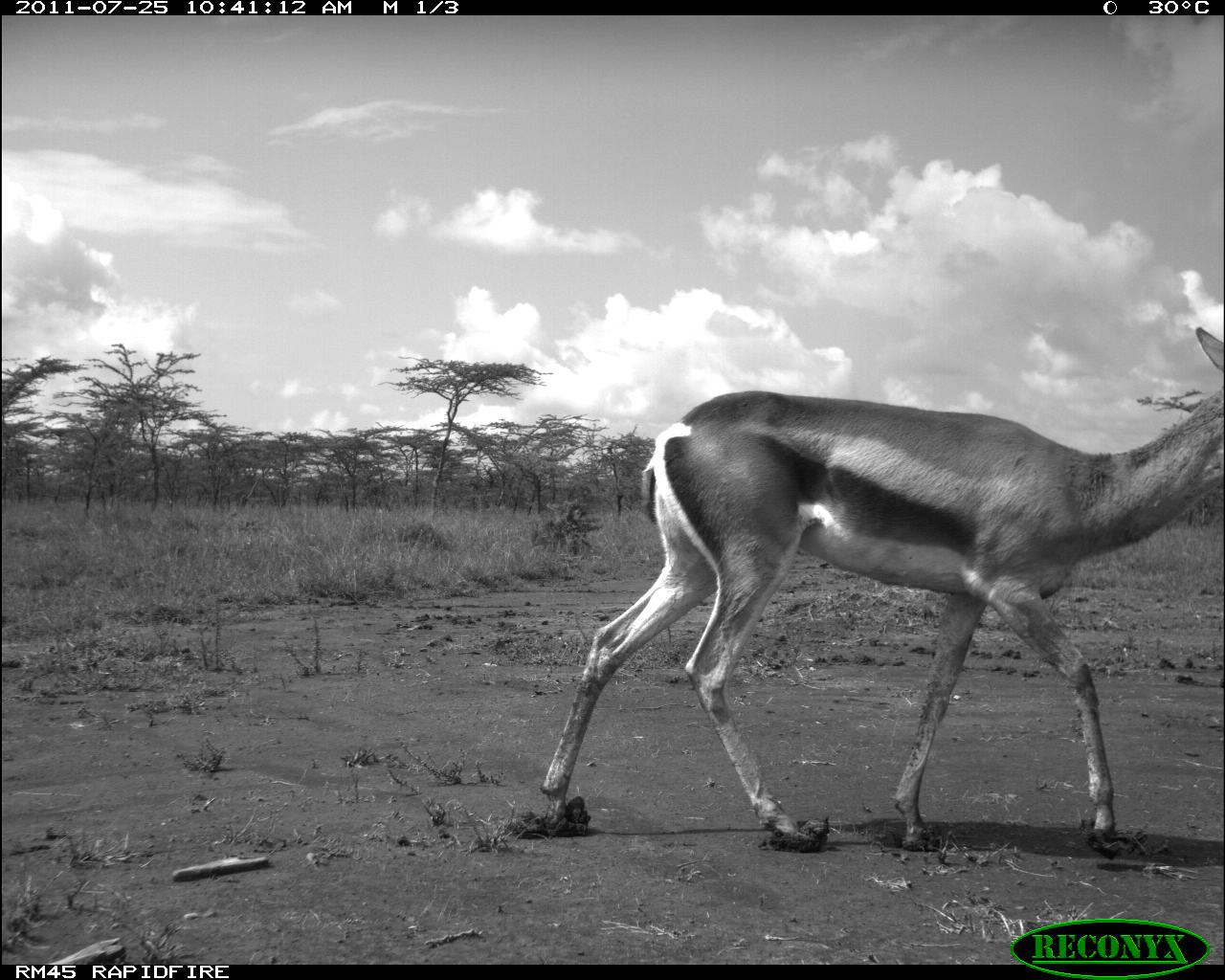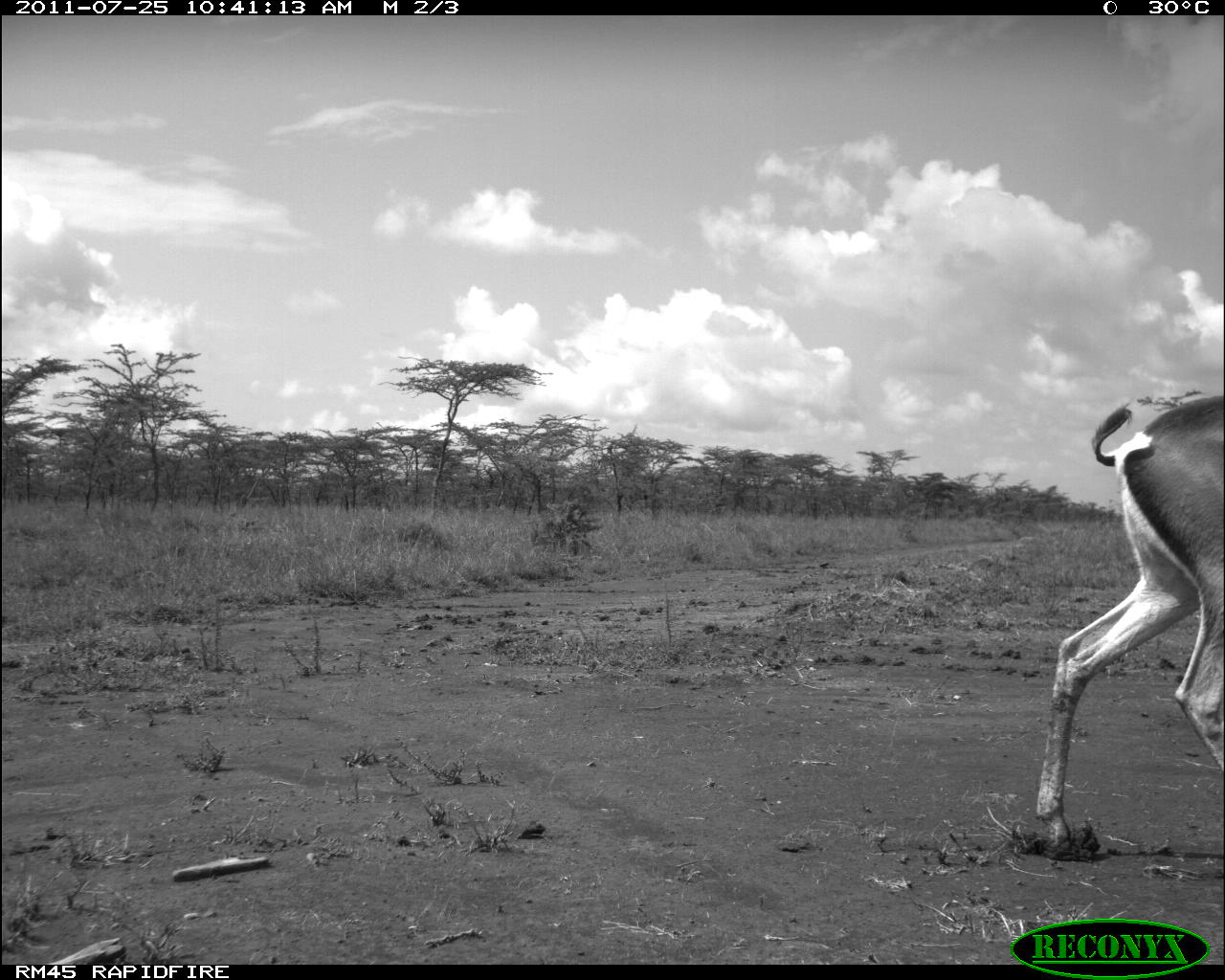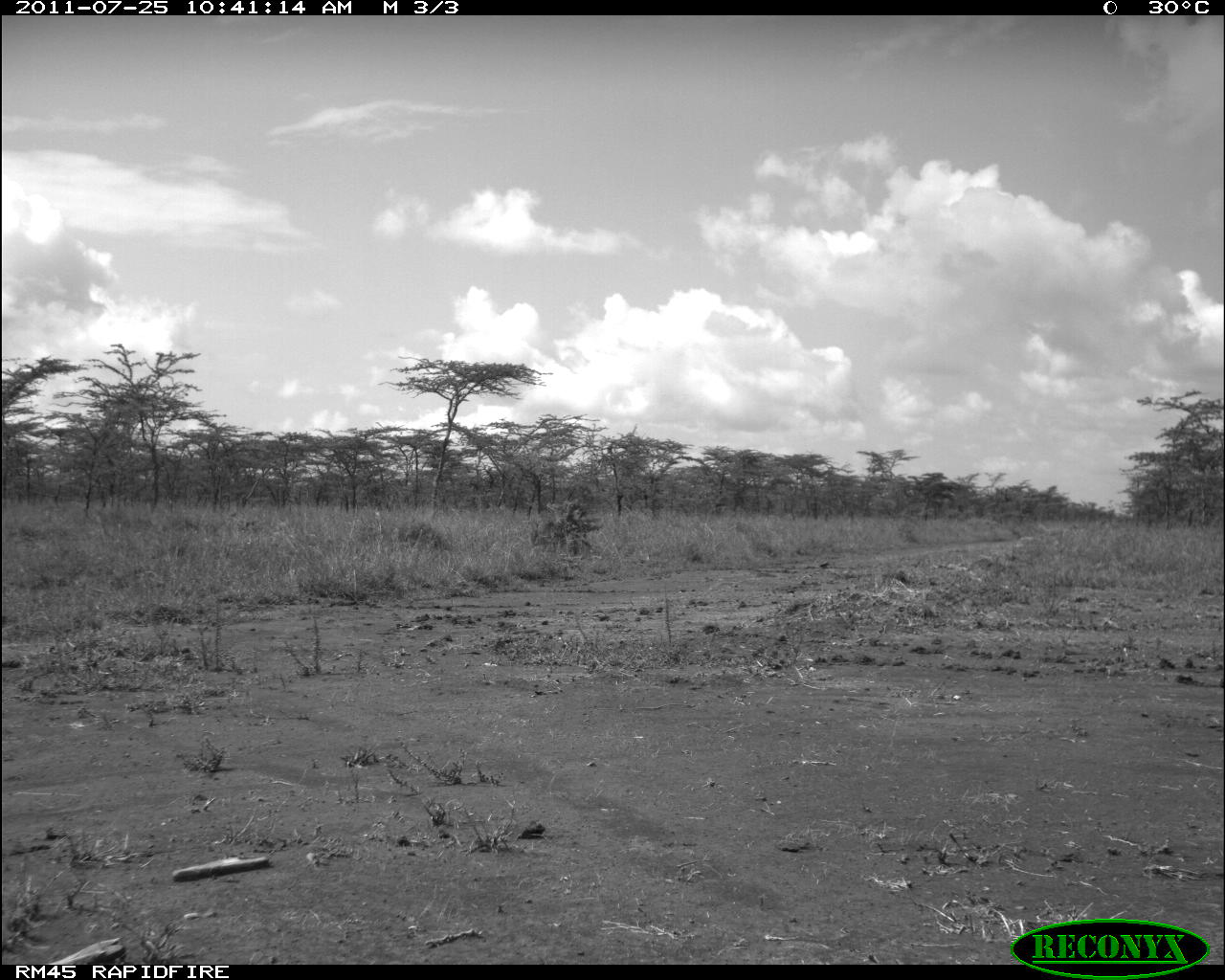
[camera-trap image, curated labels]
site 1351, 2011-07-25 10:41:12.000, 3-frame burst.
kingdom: Animalia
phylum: Chordata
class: Mammalia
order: Artiodactyla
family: Bovidae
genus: Nanger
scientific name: Nanger granti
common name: grant's gazelle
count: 1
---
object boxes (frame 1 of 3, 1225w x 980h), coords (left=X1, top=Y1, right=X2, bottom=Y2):
nanger granti: (left=537, top=325, right=1225, bottom=849)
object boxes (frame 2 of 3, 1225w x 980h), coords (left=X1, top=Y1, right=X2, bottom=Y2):
nanger granti: (left=1034, top=393, right=1225, bottom=855)